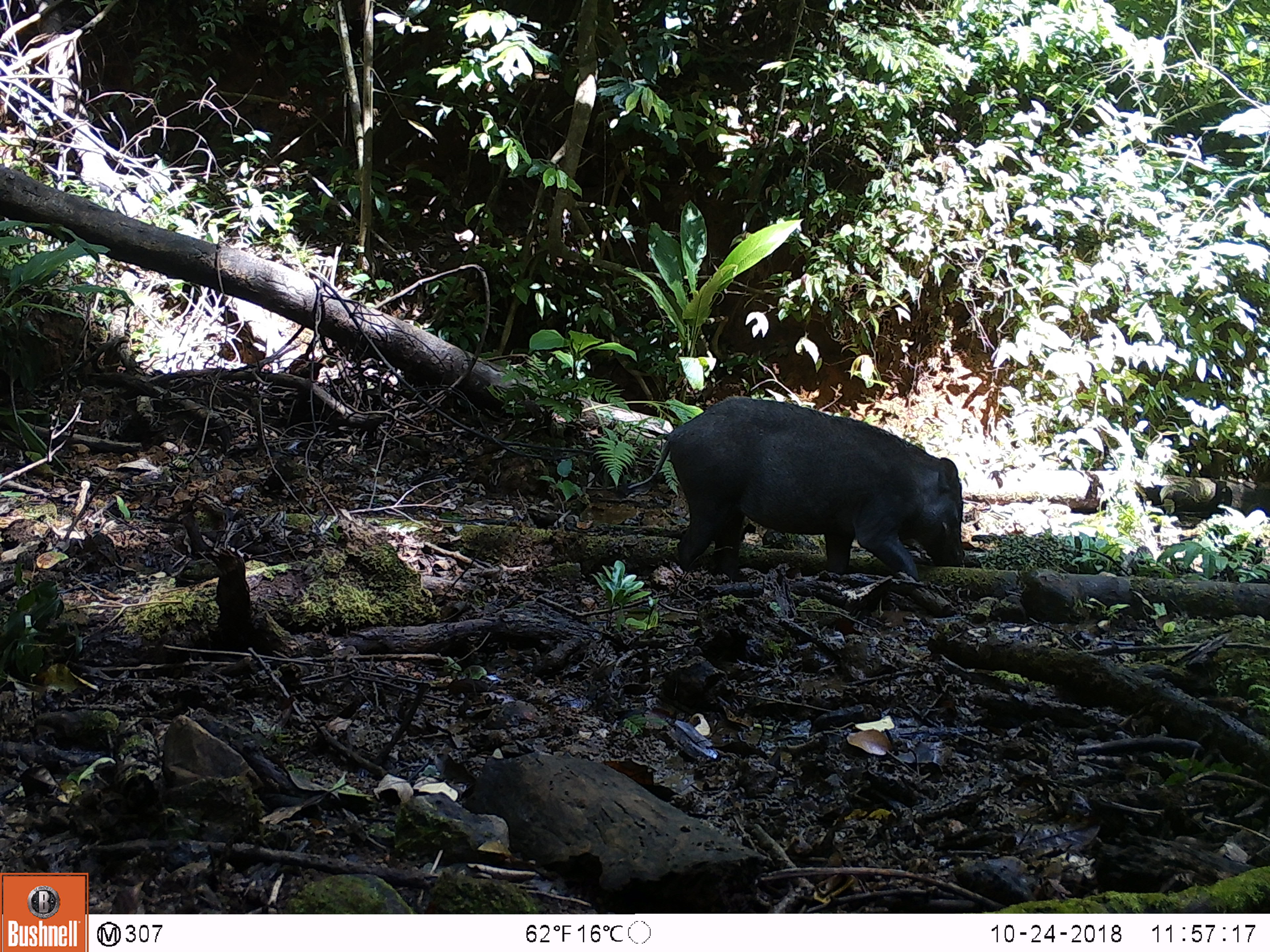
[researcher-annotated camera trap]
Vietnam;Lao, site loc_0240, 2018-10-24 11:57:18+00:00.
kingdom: Animalia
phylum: Chordata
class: Mammalia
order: Artiodactyla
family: Suidae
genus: Sus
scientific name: Sus scrofa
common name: eurasian wild pig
Eurasian wild pig (Sus scrofa). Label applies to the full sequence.